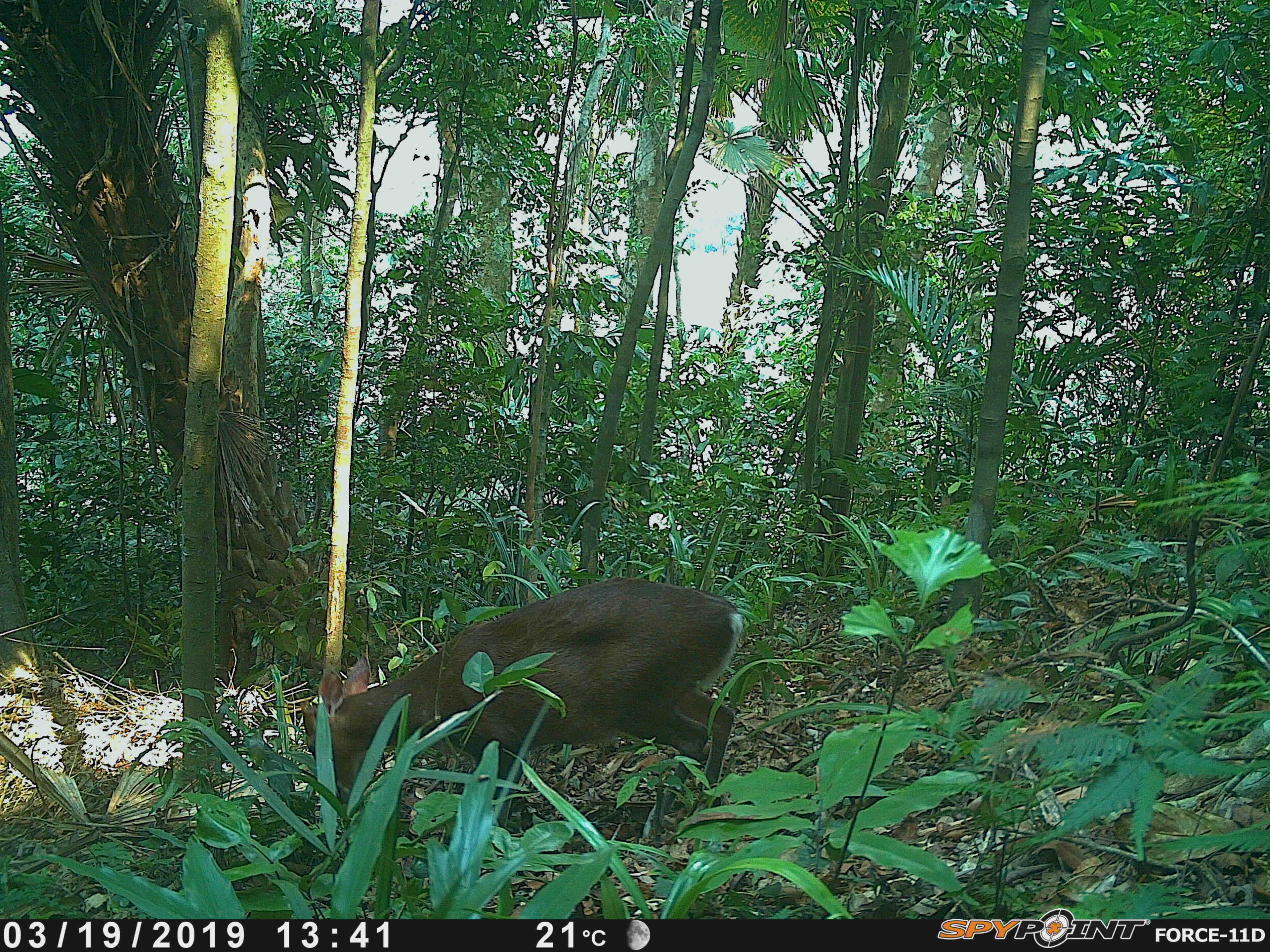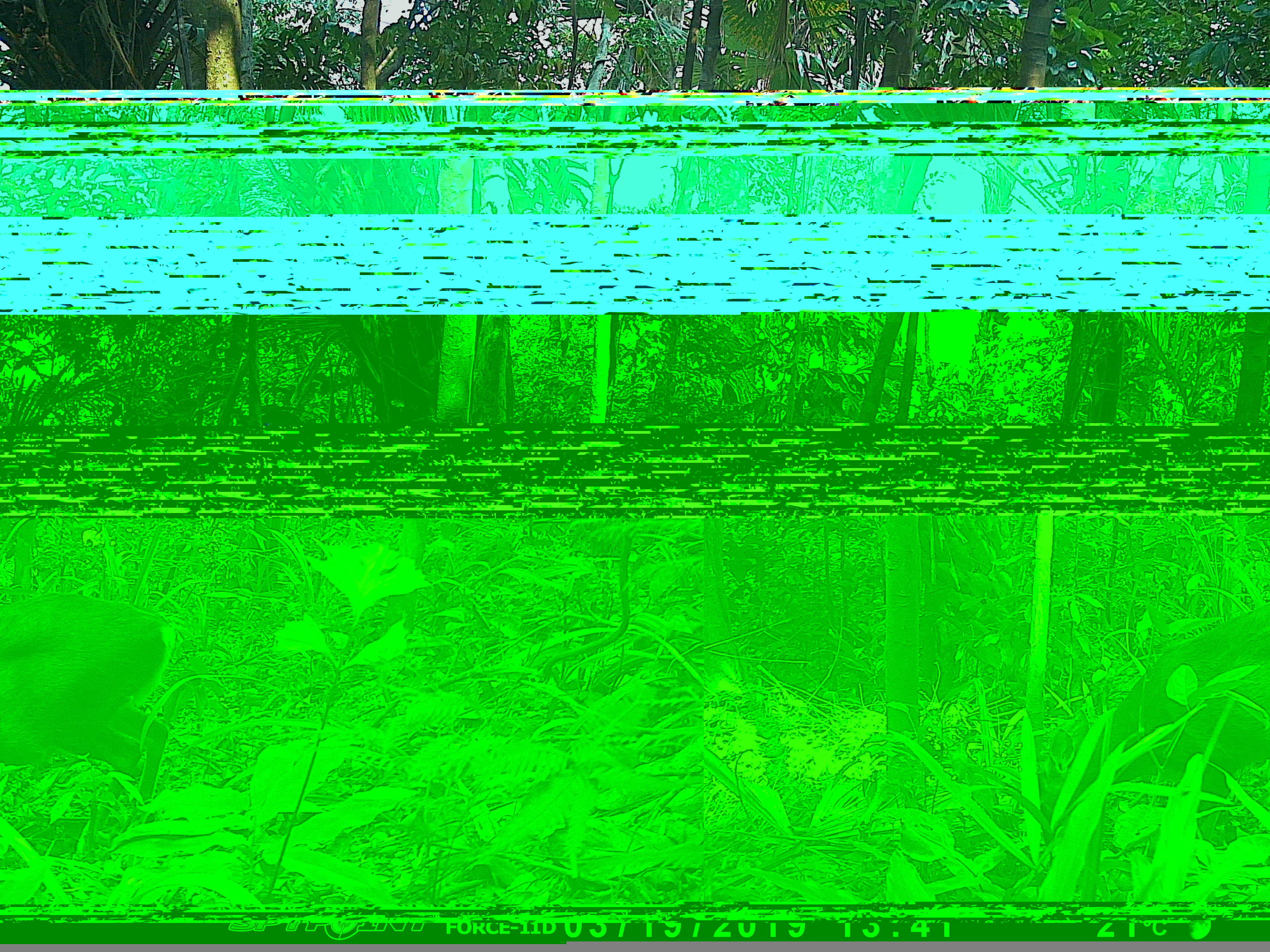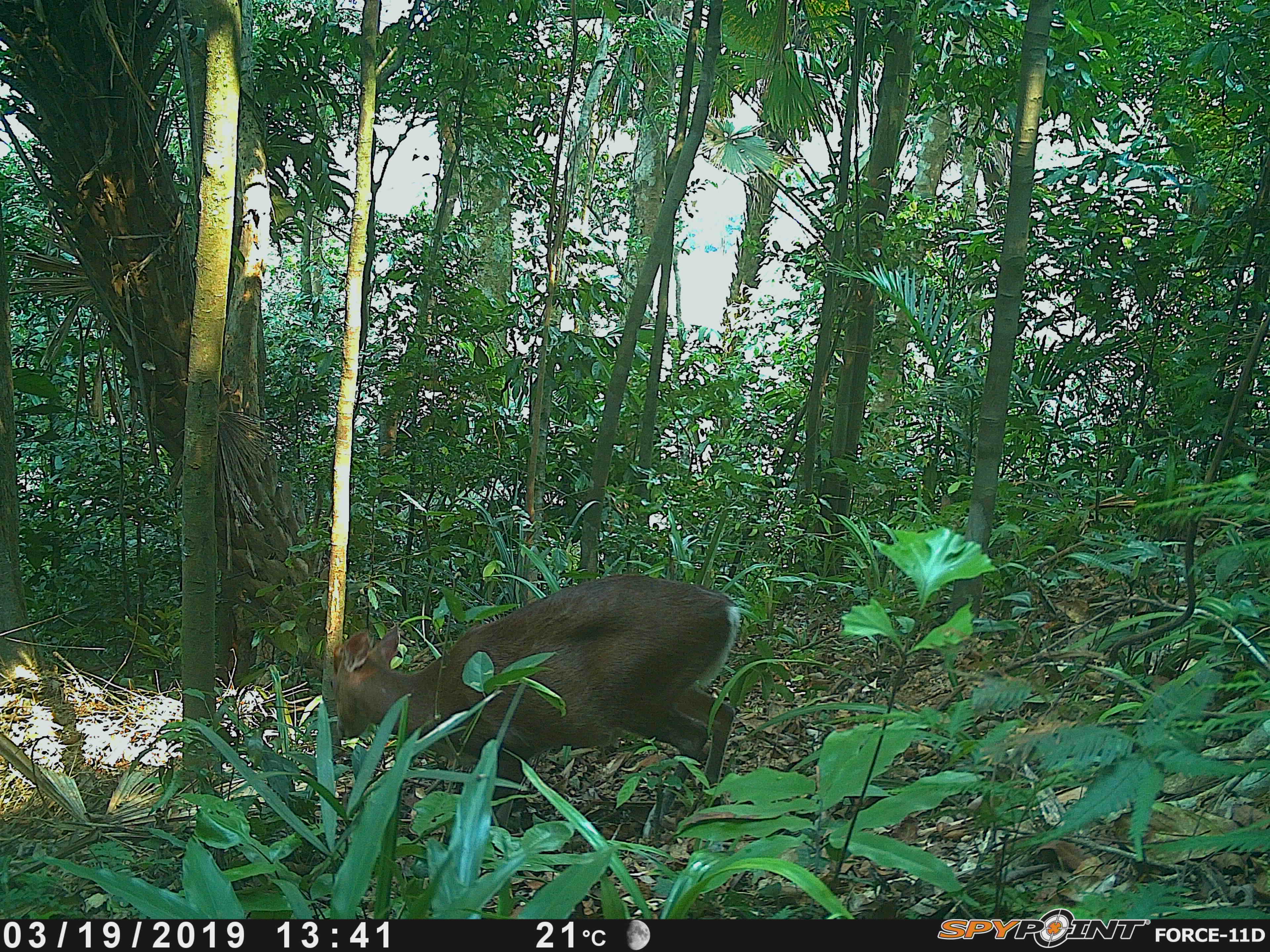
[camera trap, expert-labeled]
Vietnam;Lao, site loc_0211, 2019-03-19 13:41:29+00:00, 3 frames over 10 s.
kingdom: Animalia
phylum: Chordata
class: Mammalia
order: Artiodactyla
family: Cervidae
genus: Muntiacus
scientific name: Muntiacus rooseveltorum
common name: roosevelt's muntjac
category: roosevelts muntjac group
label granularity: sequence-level